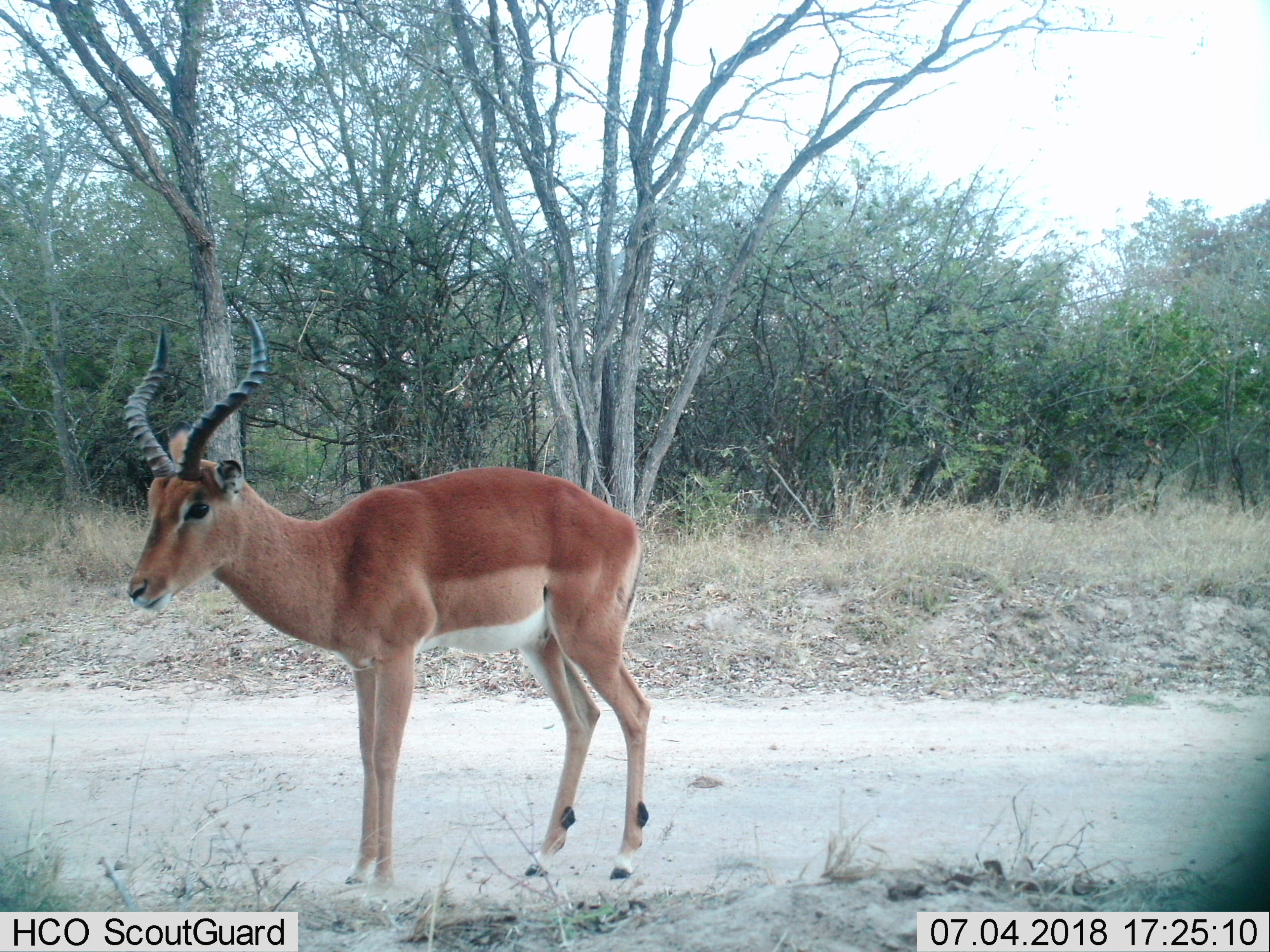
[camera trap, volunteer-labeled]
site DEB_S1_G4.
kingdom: Animalia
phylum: Chordata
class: Mammalia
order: Artiodactyla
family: Bovidae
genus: Aepyceros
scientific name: Aepyceros melampus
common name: impala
Impala (Aepyceros melampus), count 1. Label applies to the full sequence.